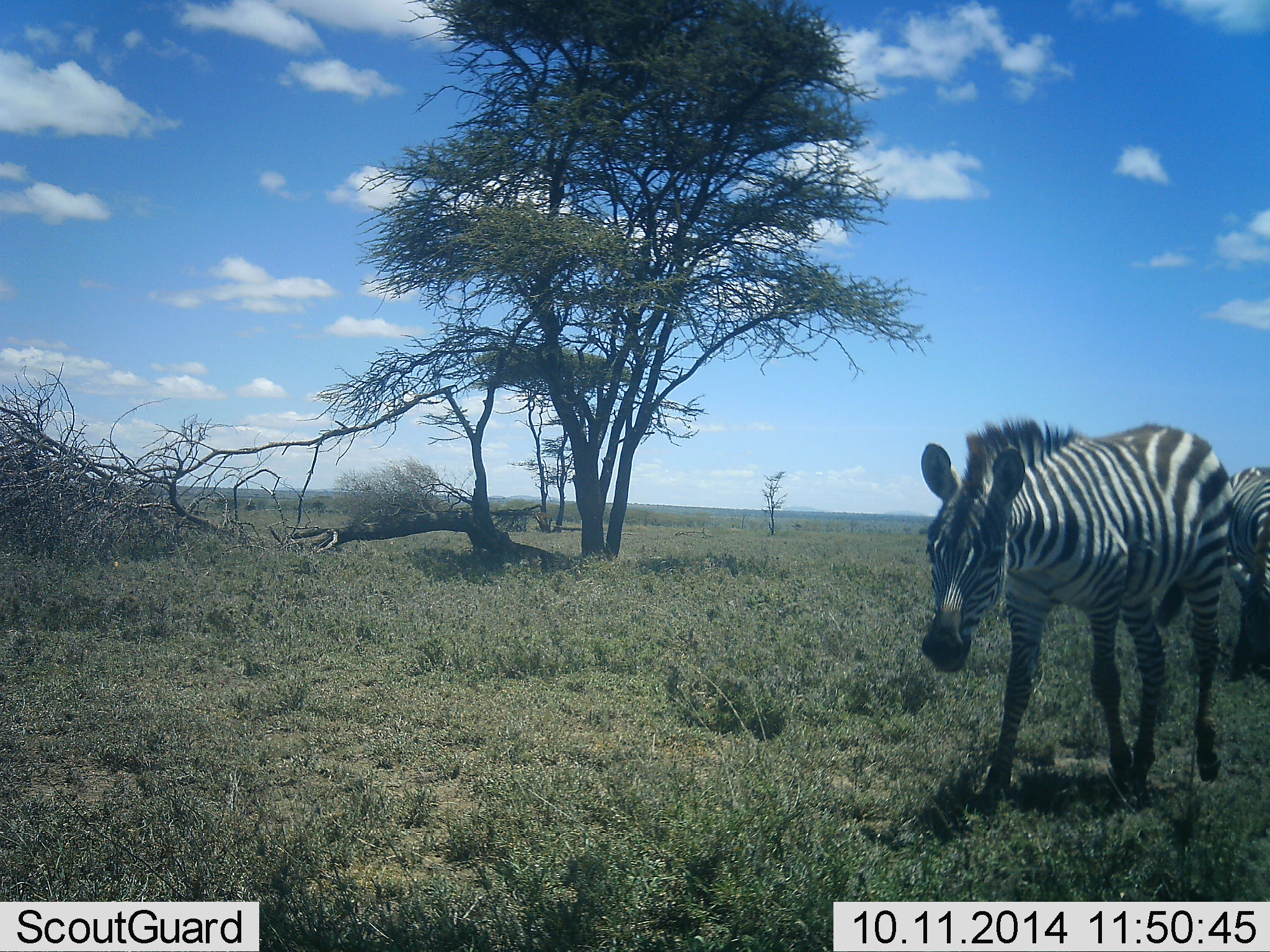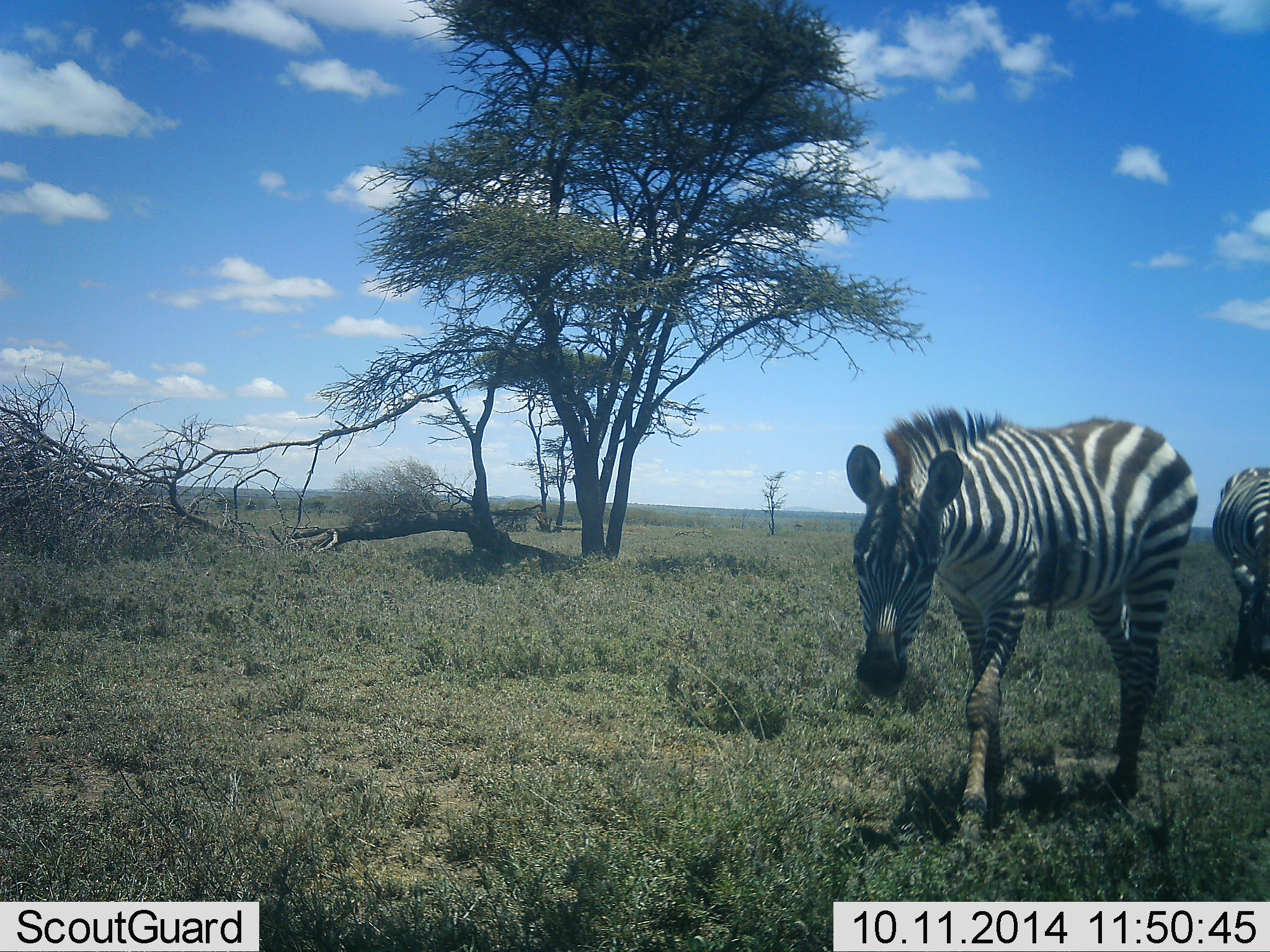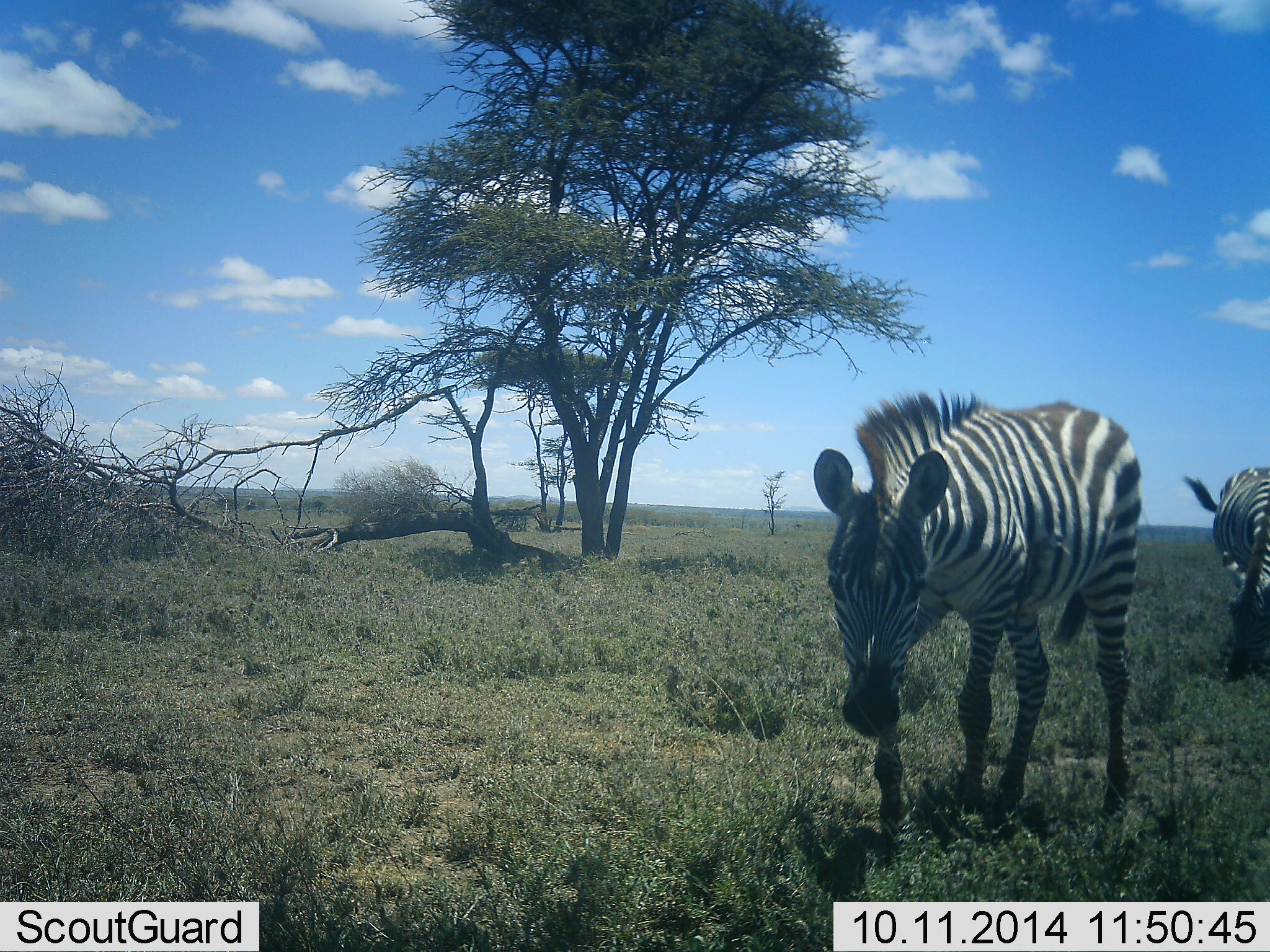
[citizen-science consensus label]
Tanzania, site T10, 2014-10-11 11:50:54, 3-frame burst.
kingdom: Animalia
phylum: Chordata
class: Mammalia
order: Perissodactyla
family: Equidae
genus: Equus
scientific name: Equus quagga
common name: plains zebra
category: zebra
Zebra (plains zebra) (Equus quagga), count 2. Behavior (volunteer vote fractions): standing 10%, resting 0%, moving 90%, interacting 0%. Young present (vote fraction): 10%. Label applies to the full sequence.